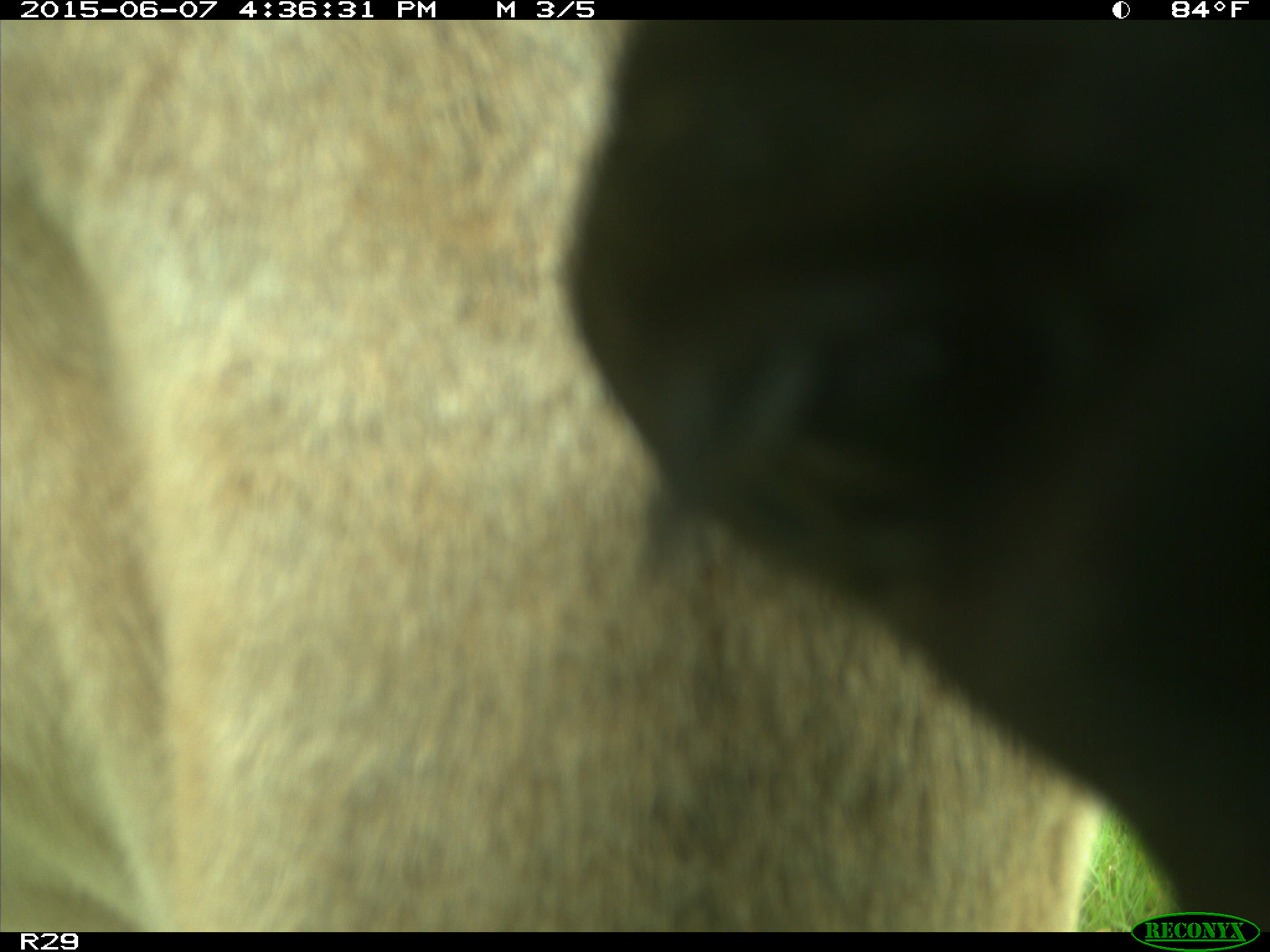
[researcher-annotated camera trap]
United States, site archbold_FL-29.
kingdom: Animalia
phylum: Chordata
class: Mammalia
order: Artiodactyla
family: Bovidae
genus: Bos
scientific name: Bos taurus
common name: domestic cow